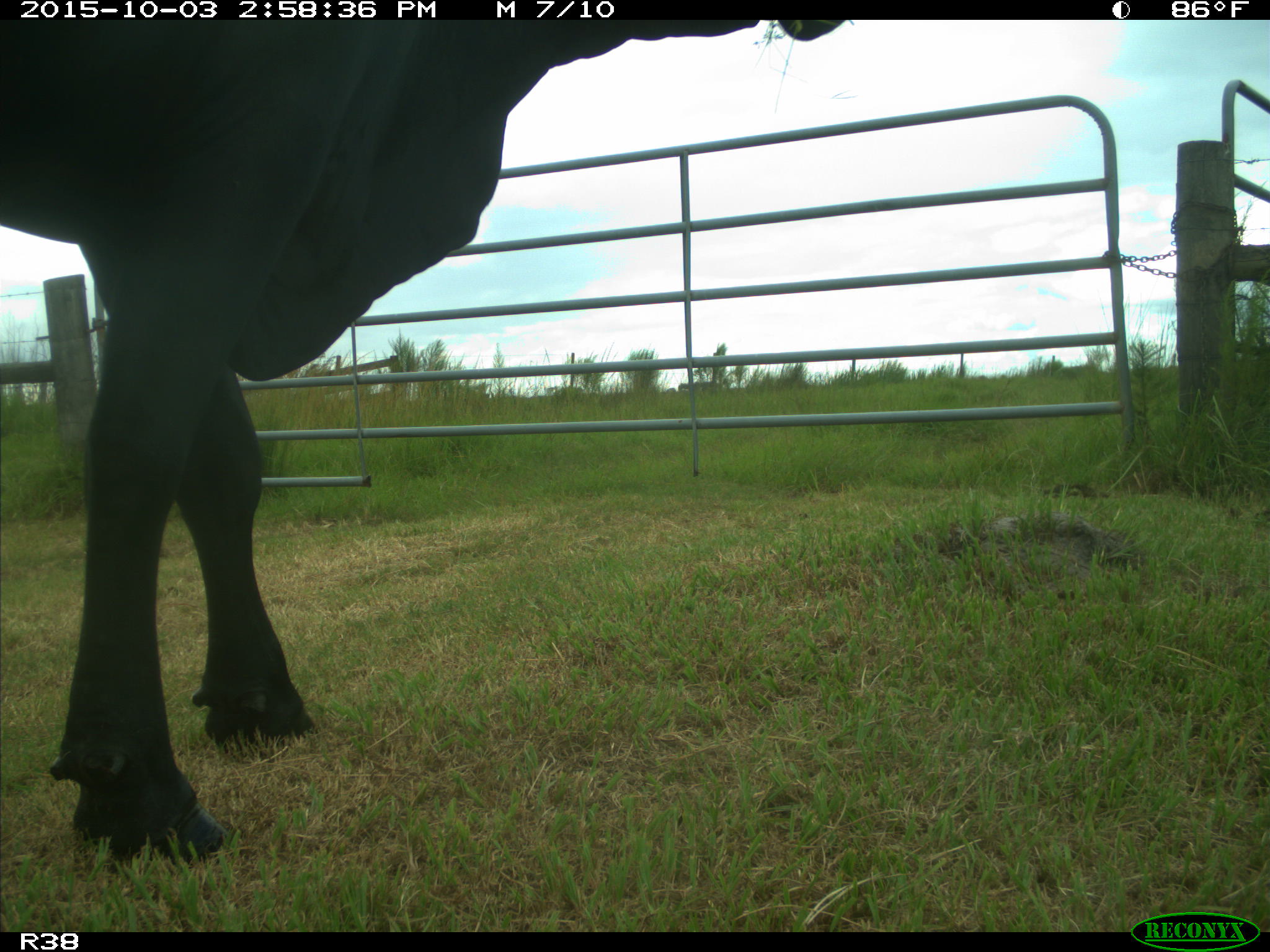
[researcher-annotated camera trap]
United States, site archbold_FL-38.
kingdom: Animalia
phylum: Chordata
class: Mammalia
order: Artiodactyla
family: Bovidae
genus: Bos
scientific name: Bos taurus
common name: domestic cow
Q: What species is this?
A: Bos taurus (domestic cow).